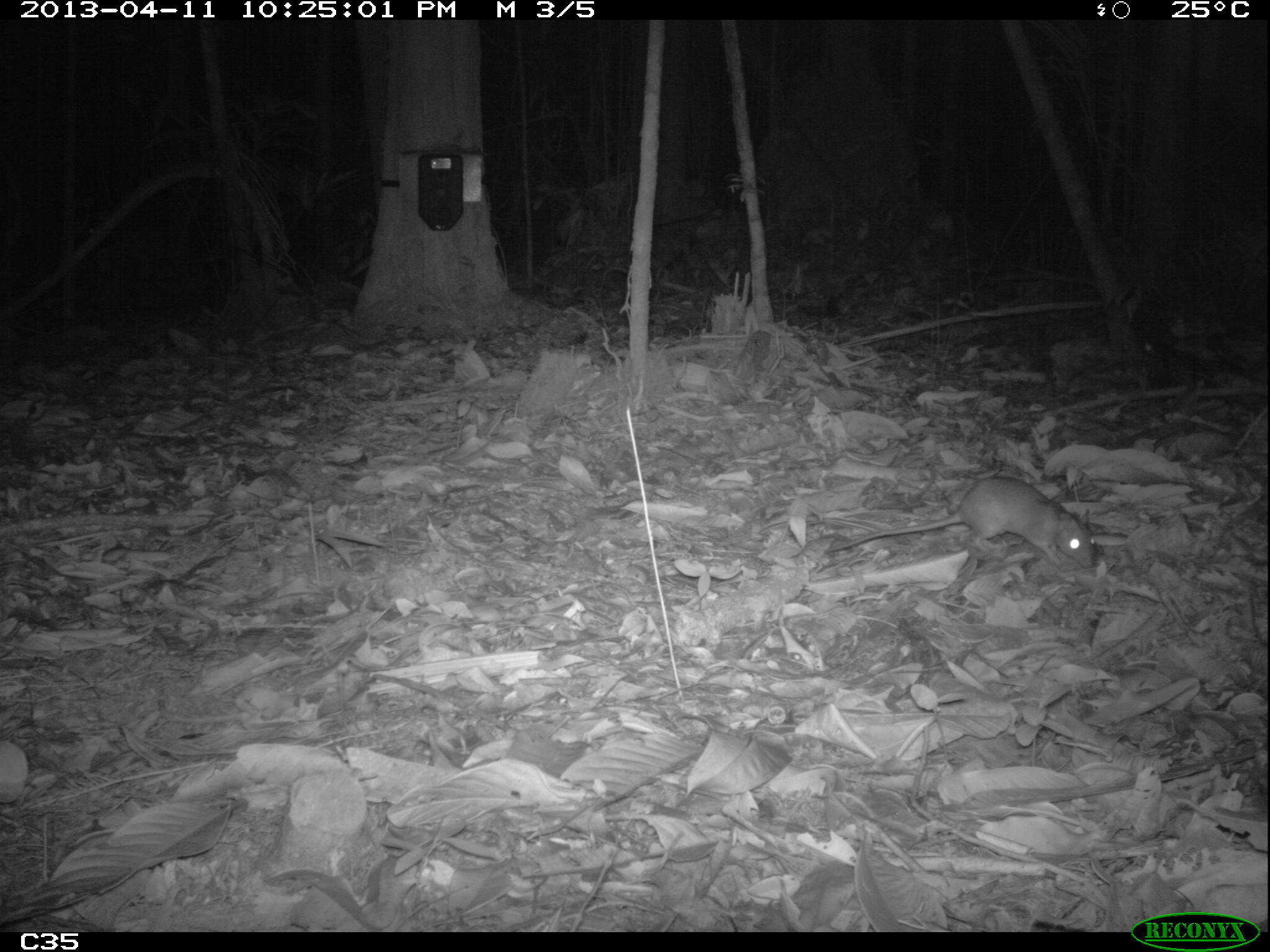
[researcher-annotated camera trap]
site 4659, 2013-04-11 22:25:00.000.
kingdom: Animalia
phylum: Chordata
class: Mammalia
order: Rodentia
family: Muridae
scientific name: Muridae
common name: mice, rats, and gerbils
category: unknown mouse or rat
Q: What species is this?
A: Unknown mouse or rat (mice, rats, and gerbils) (Muridae).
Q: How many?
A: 3.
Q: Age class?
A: Adult.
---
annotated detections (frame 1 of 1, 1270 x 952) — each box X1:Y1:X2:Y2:
unknown mouse or rat: 822:476:1096:569